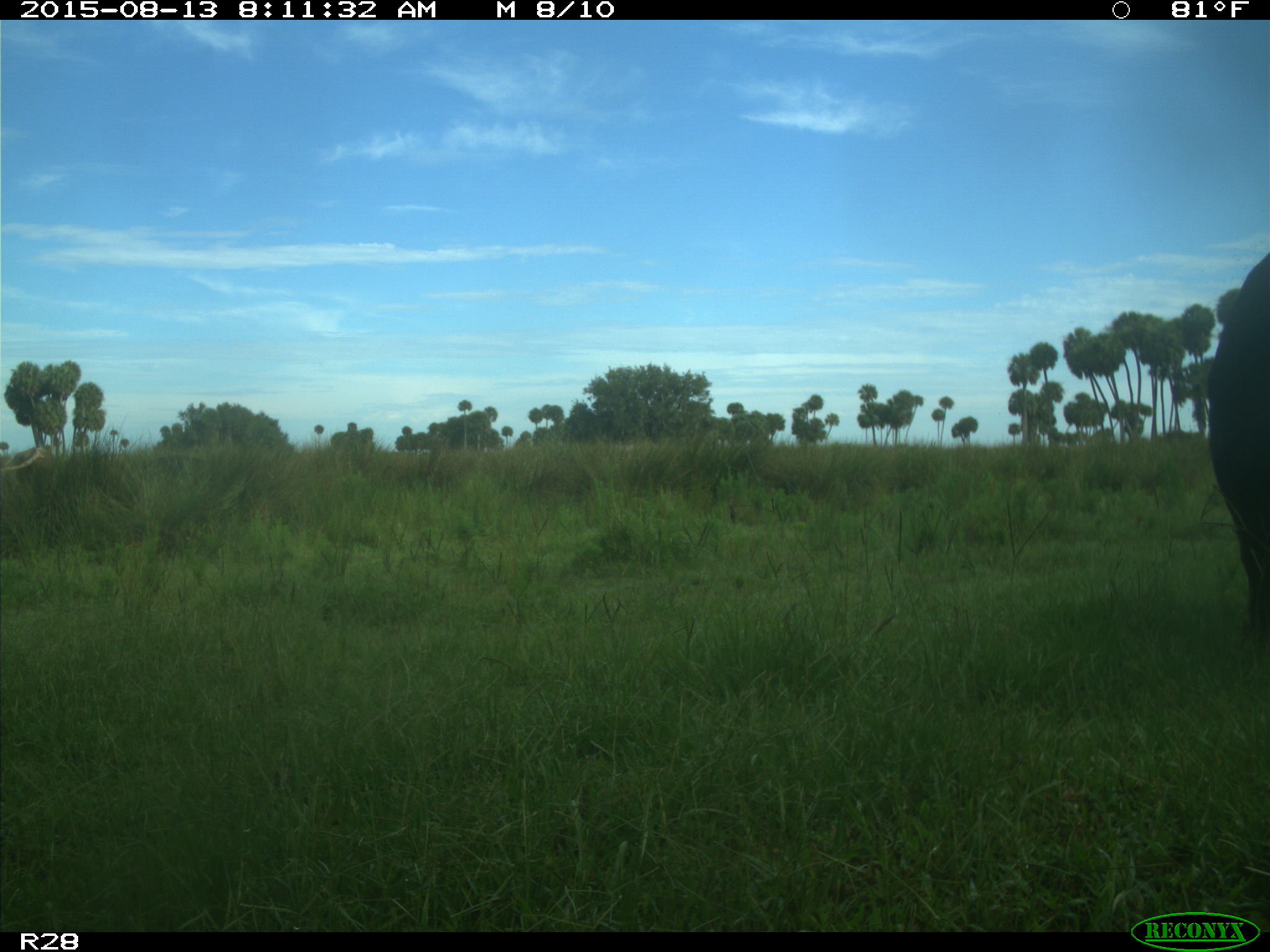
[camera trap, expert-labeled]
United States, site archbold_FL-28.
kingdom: Animalia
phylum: Chordata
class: Mammalia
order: Artiodactyla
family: Bovidae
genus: Bos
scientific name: Bos taurus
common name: domestic cow